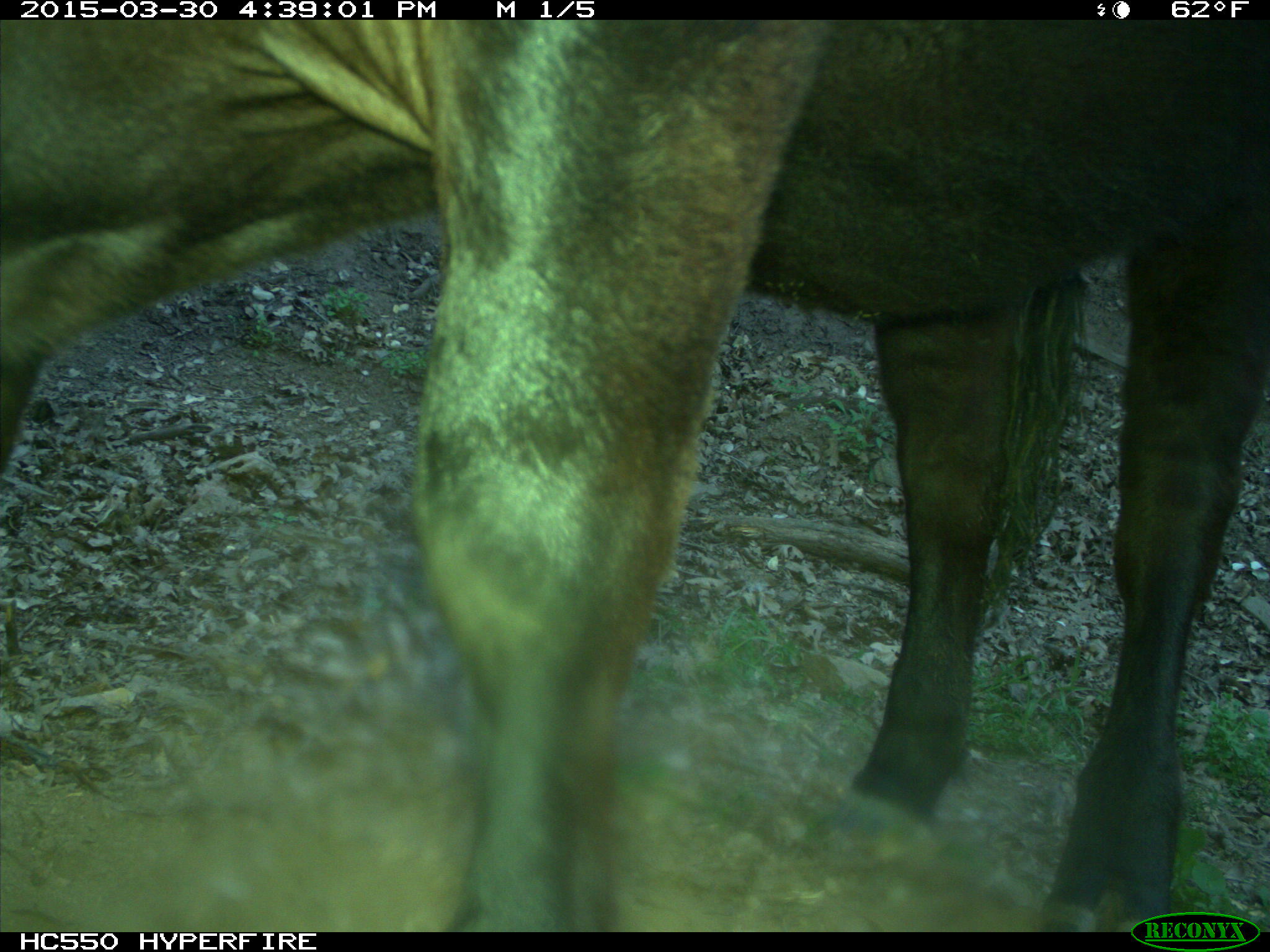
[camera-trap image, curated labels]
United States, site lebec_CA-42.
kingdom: Animalia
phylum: Chordata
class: Mammalia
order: Artiodactyla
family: Bovidae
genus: Bos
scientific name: Bos taurus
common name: domestic cow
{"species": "Bos taurus (domestic cow)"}